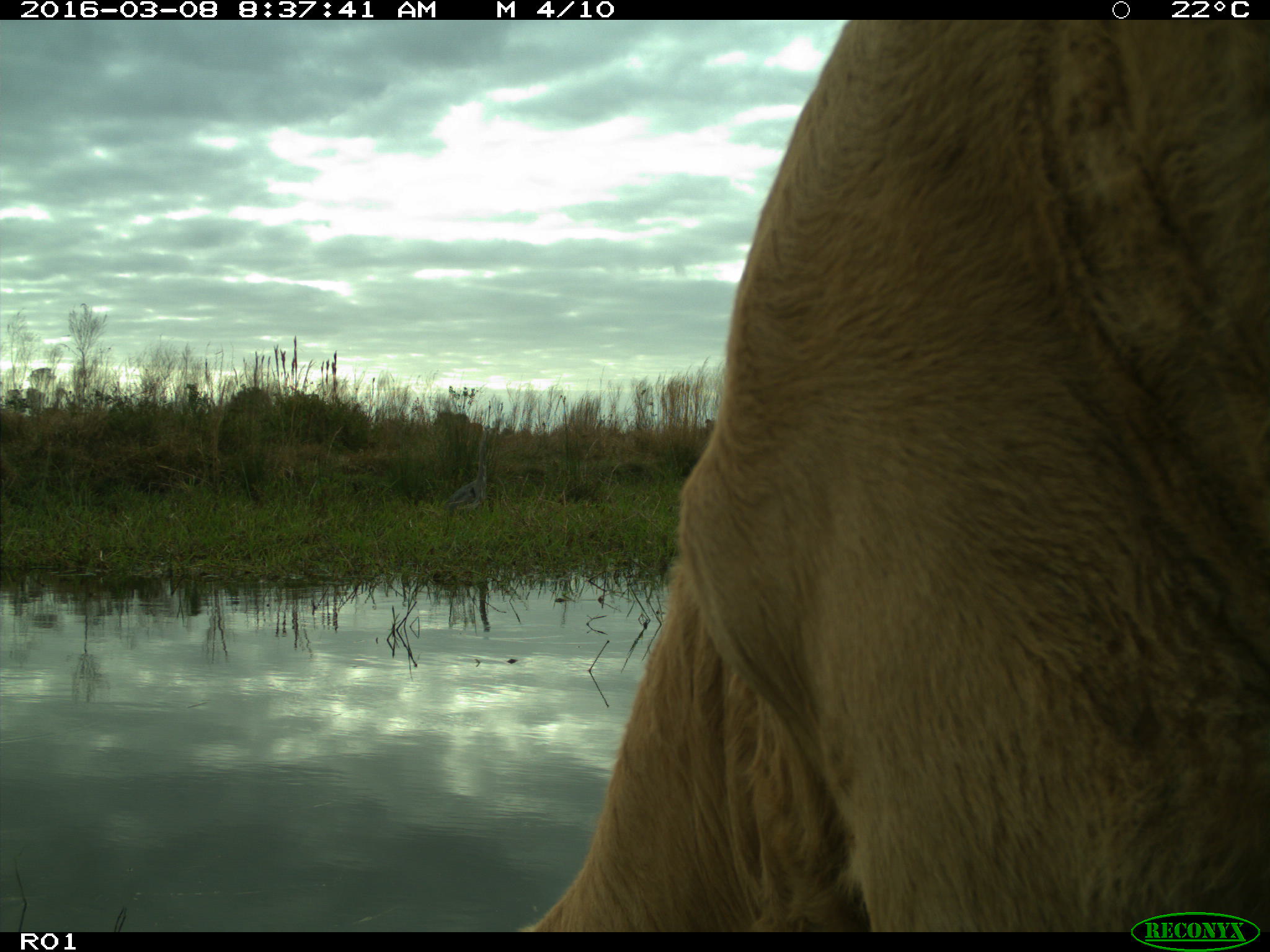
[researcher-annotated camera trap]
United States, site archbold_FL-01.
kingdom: Animalia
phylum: Chordata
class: Mammalia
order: Artiodactyla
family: Bovidae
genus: Bos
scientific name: Bos taurus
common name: domestic cow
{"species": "Bos taurus (domestic cow)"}